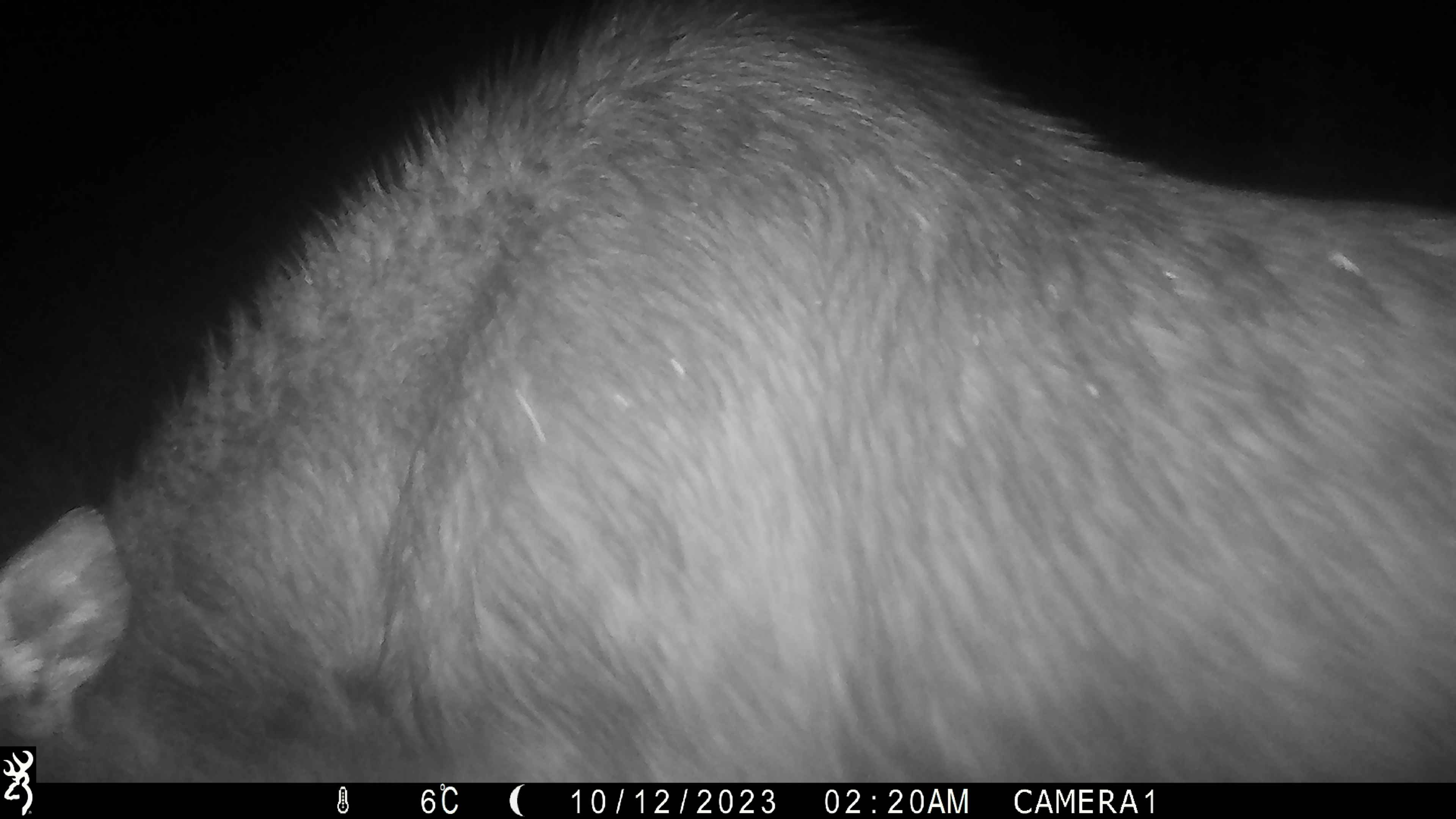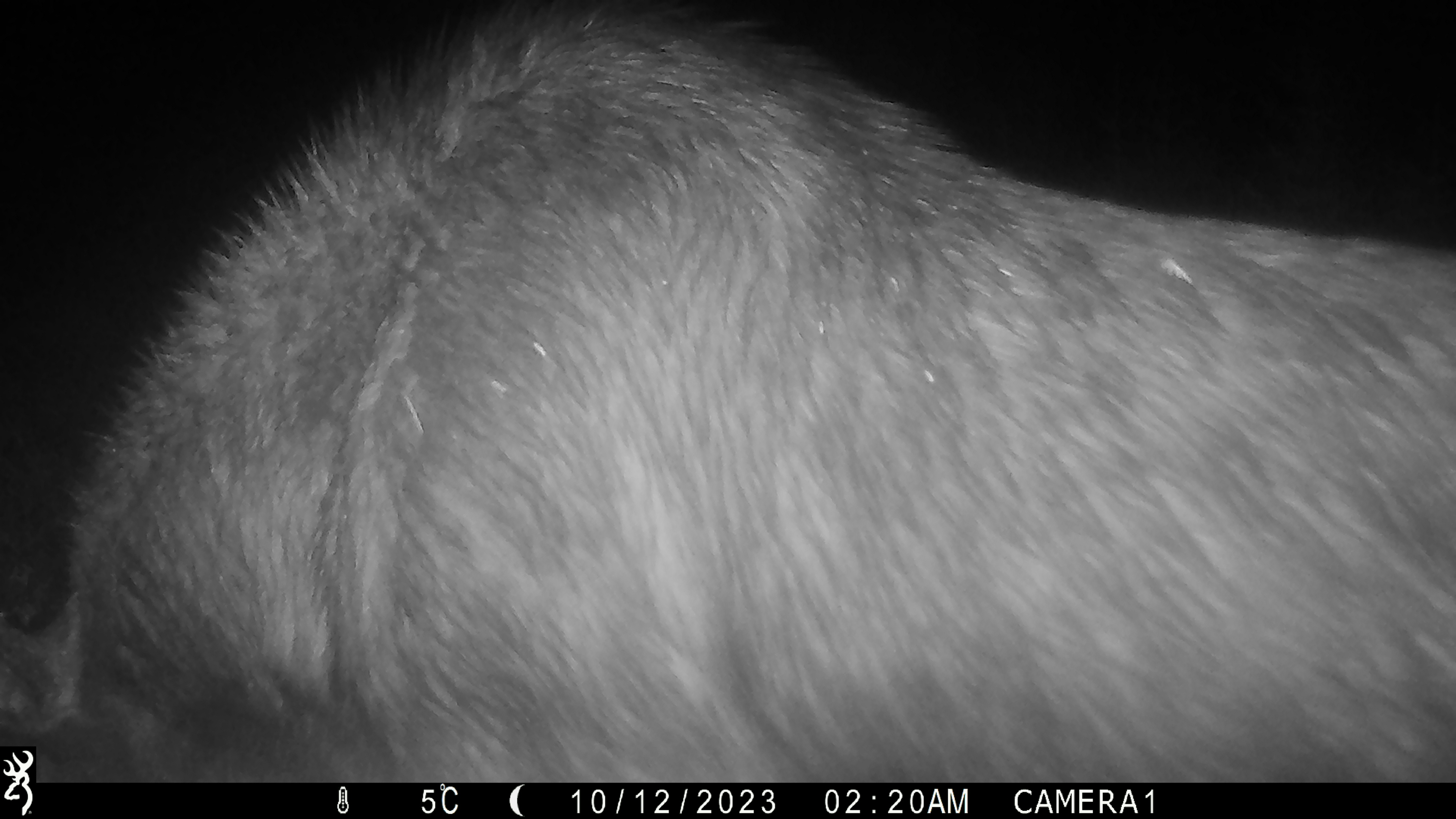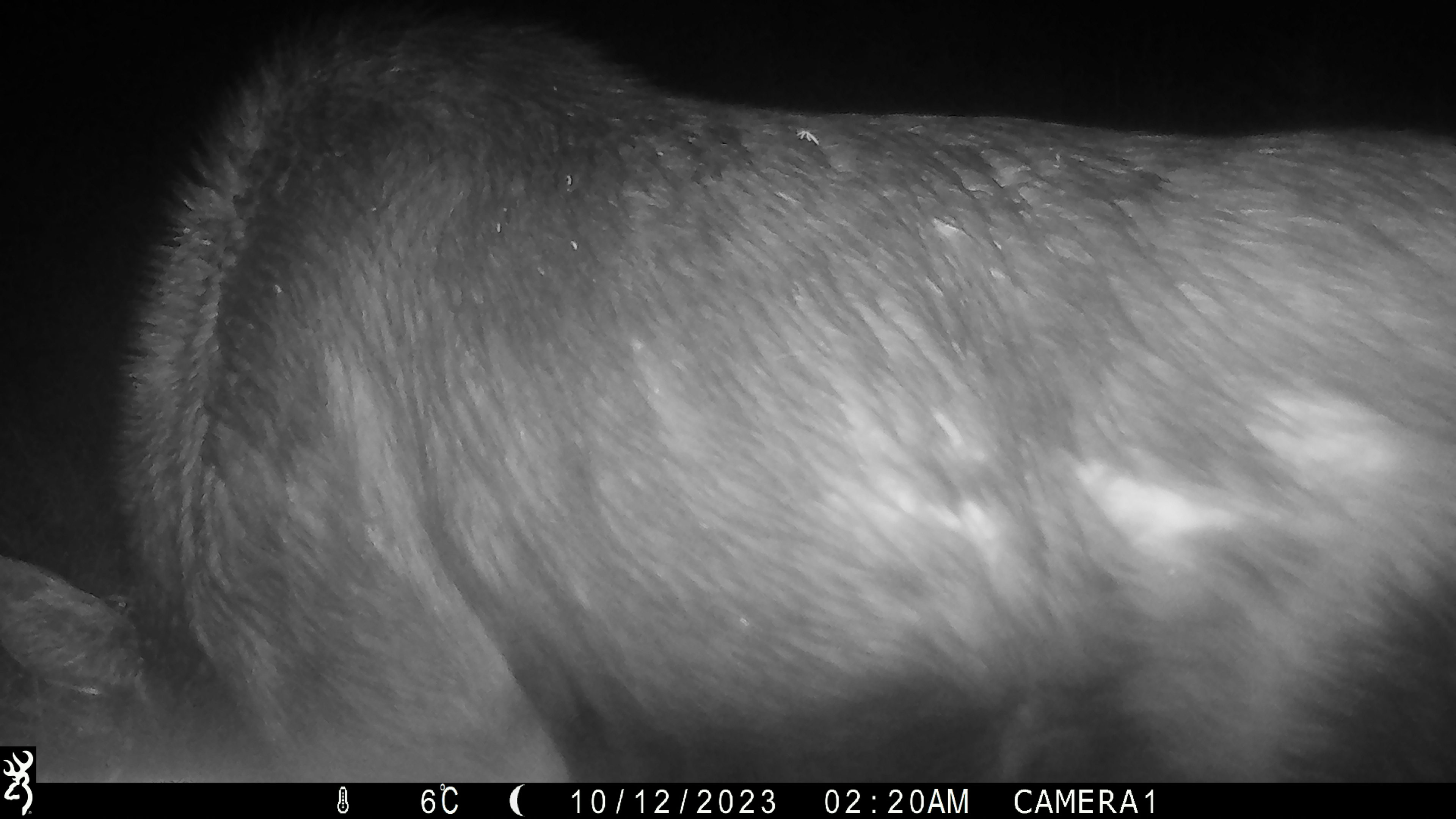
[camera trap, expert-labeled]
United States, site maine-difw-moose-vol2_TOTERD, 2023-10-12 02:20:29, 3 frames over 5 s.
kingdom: Animalia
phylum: Chordata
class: Mammalia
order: Artiodactyla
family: Cervidae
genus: Alces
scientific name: Alces alces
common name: moose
Moose (Alces alces).